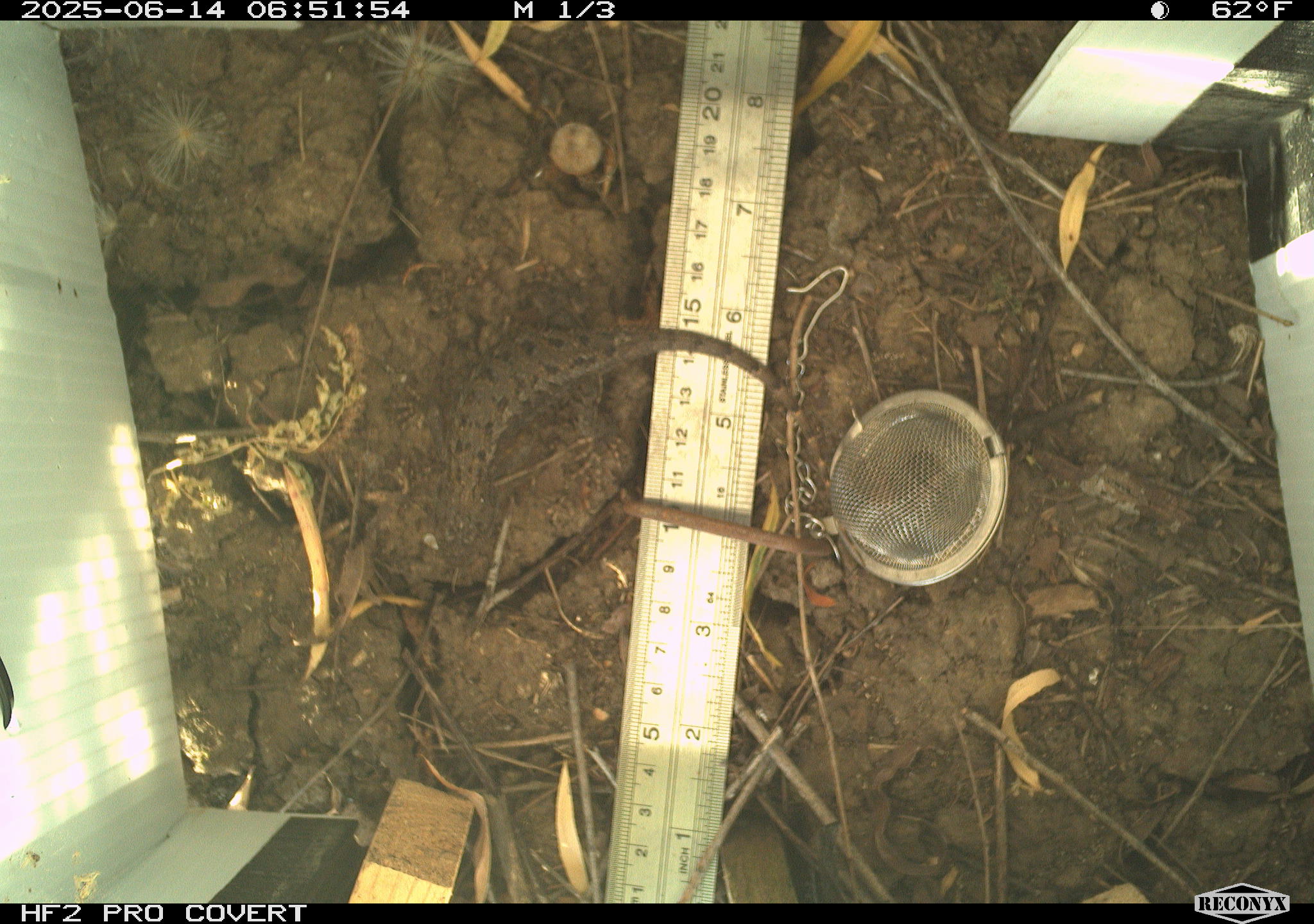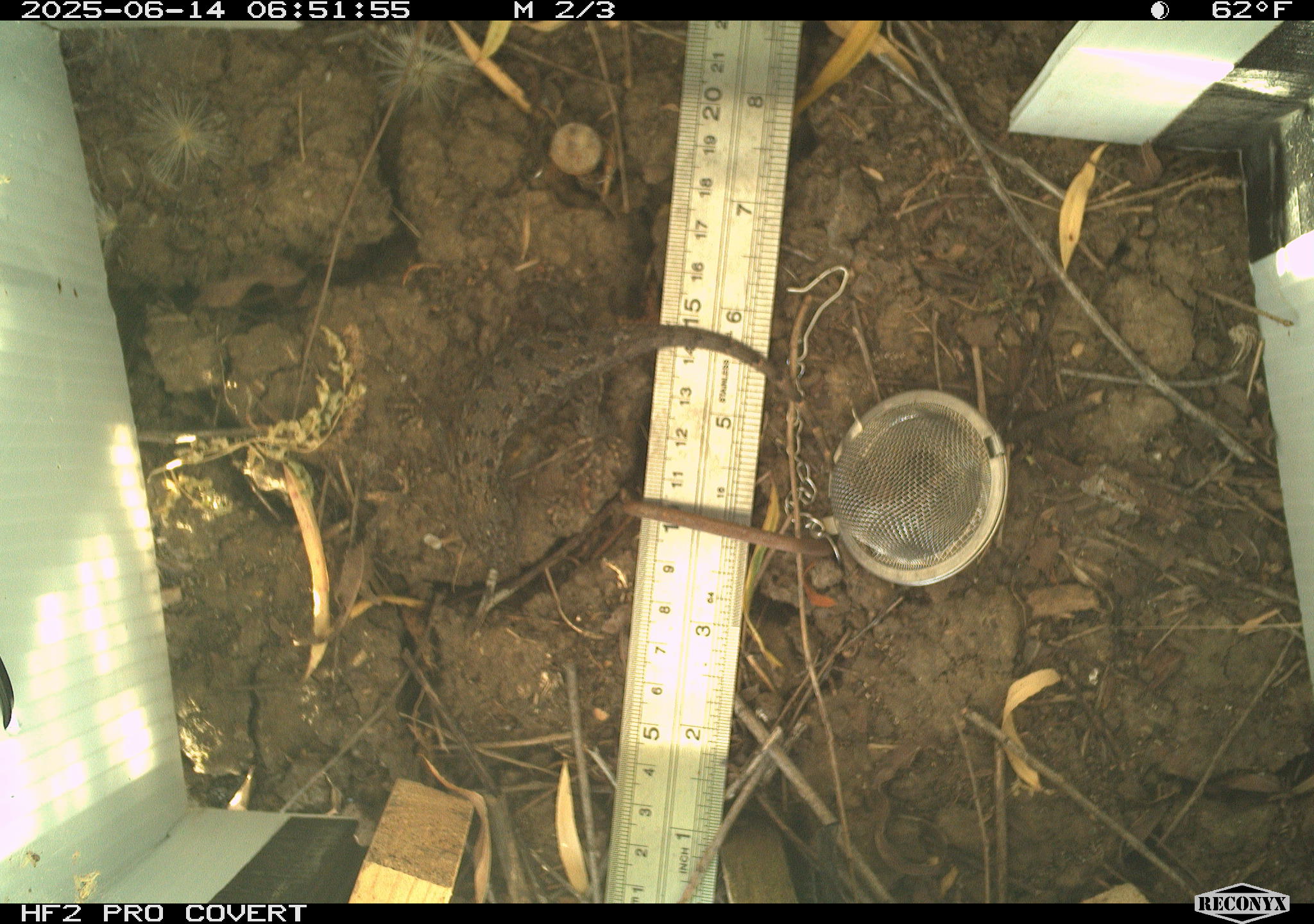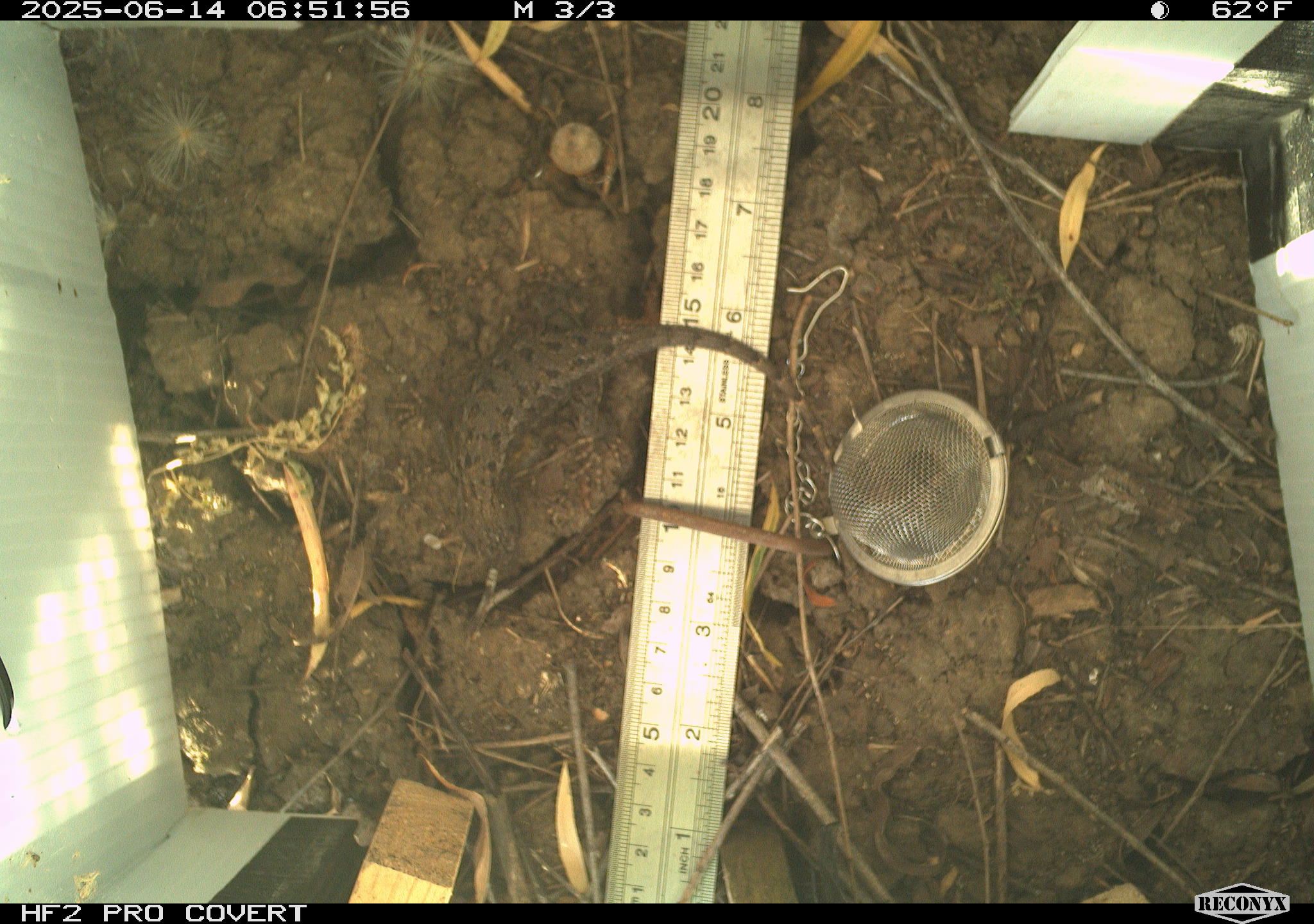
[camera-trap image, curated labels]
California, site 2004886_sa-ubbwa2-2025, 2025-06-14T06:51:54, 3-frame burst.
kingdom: Animalia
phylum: Chordata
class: Reptilia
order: Squamata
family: Phrynosomatidae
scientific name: Phrynosomatidae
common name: north american spiny lizards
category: sceloporus/uta species